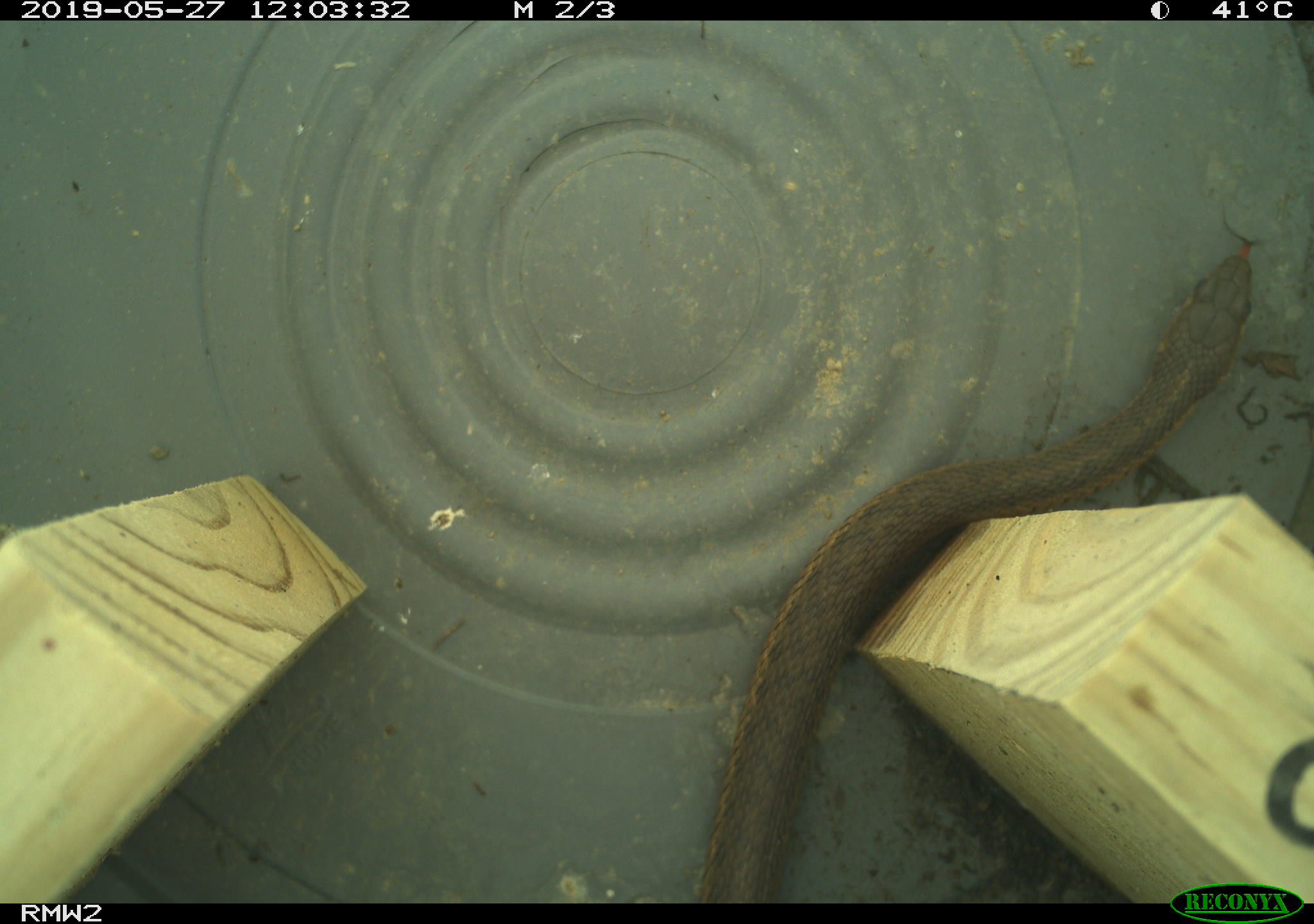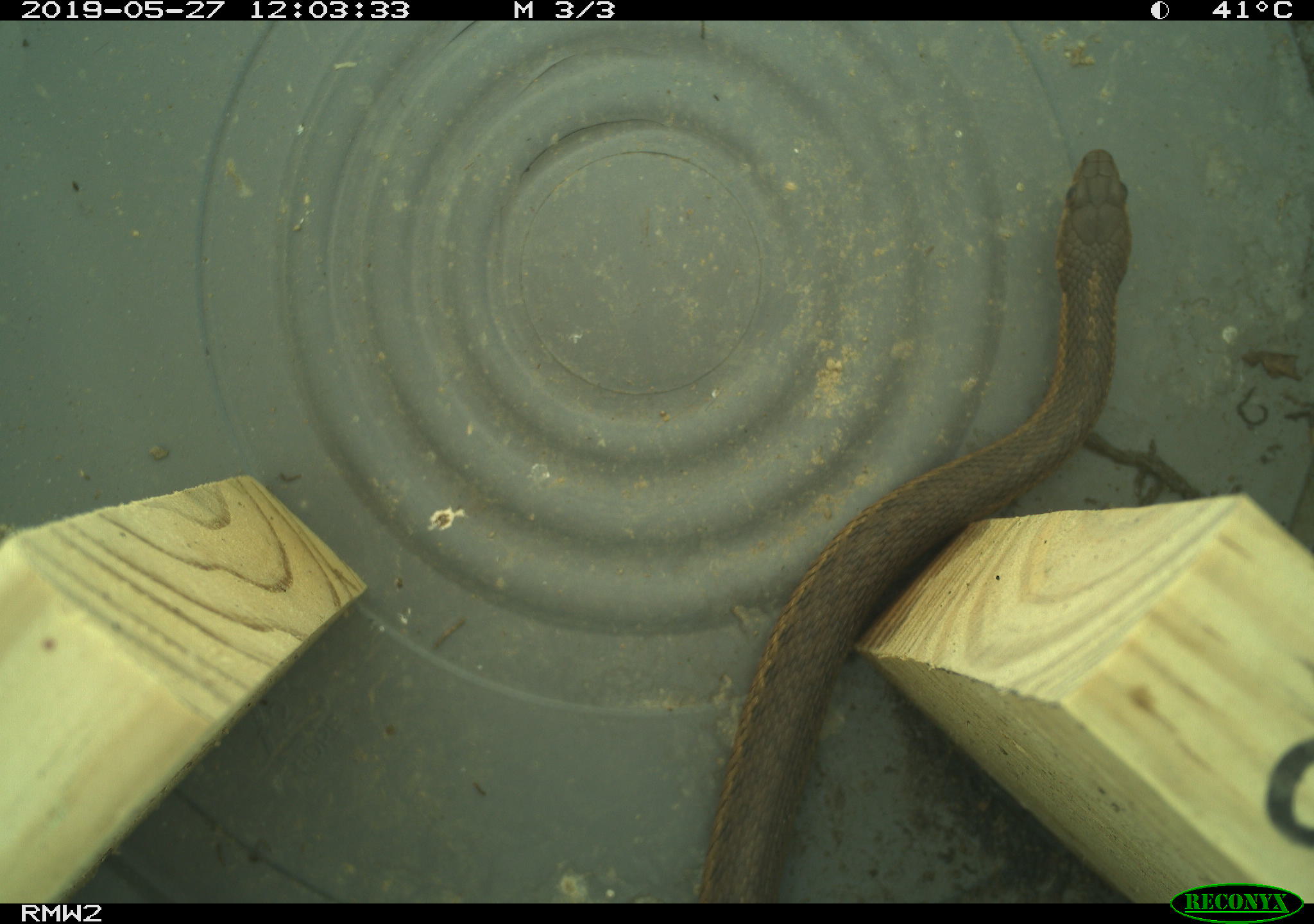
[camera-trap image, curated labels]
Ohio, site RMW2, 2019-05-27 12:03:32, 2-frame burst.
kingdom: Animalia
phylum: Chordata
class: Reptilia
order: Squamata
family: Colubridae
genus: Thamnophis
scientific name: Thamnophis sirtalis sirtalis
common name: eastern gartersnake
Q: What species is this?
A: Eastern gartersnake (Thamnophis sirtalis sirtalis).